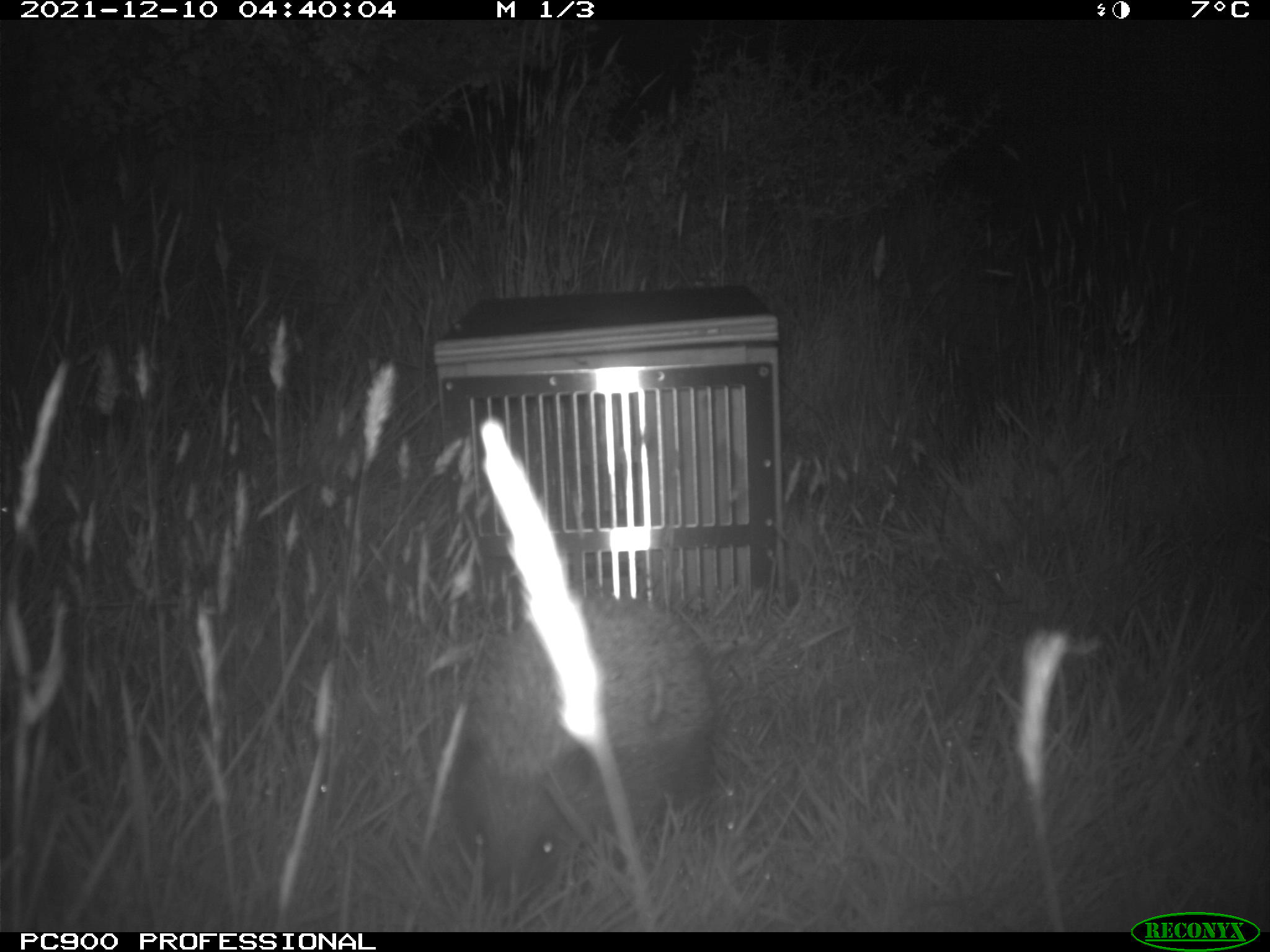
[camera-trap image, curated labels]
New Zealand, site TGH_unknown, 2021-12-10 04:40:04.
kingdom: Animalia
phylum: Chordata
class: Mammalia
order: Eulipotyphla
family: Erinaceidae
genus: Erinaceus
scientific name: Erinaceus europaeus europaeus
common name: european hedgehog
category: hedgehog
Hedgehog (european hedgehog) (Erinaceus europaeus europaeus).